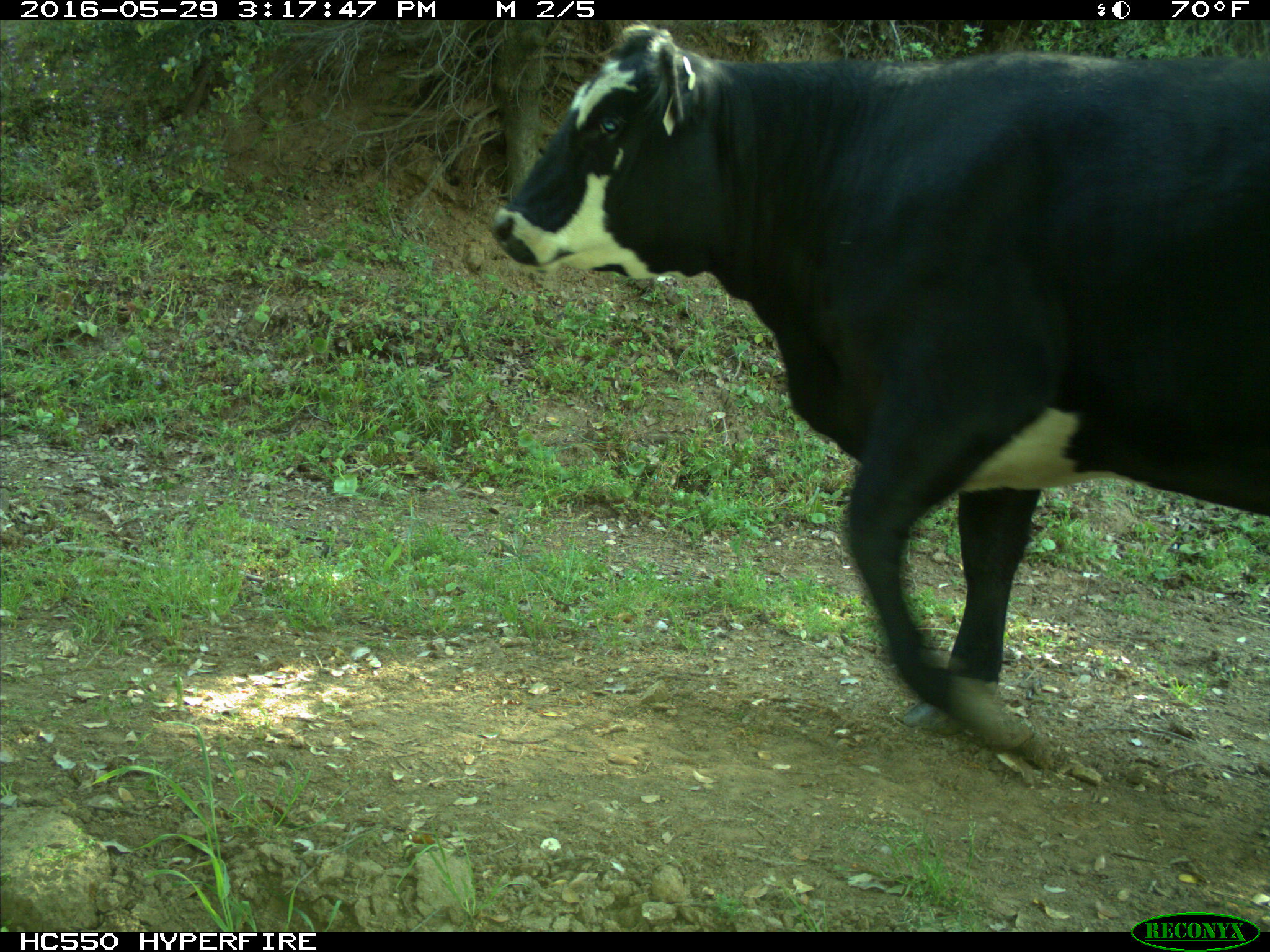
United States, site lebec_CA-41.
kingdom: Animalia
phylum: Chordata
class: Mammalia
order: Artiodactyla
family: Bovidae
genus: Bos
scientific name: Bos taurus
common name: domestic cow